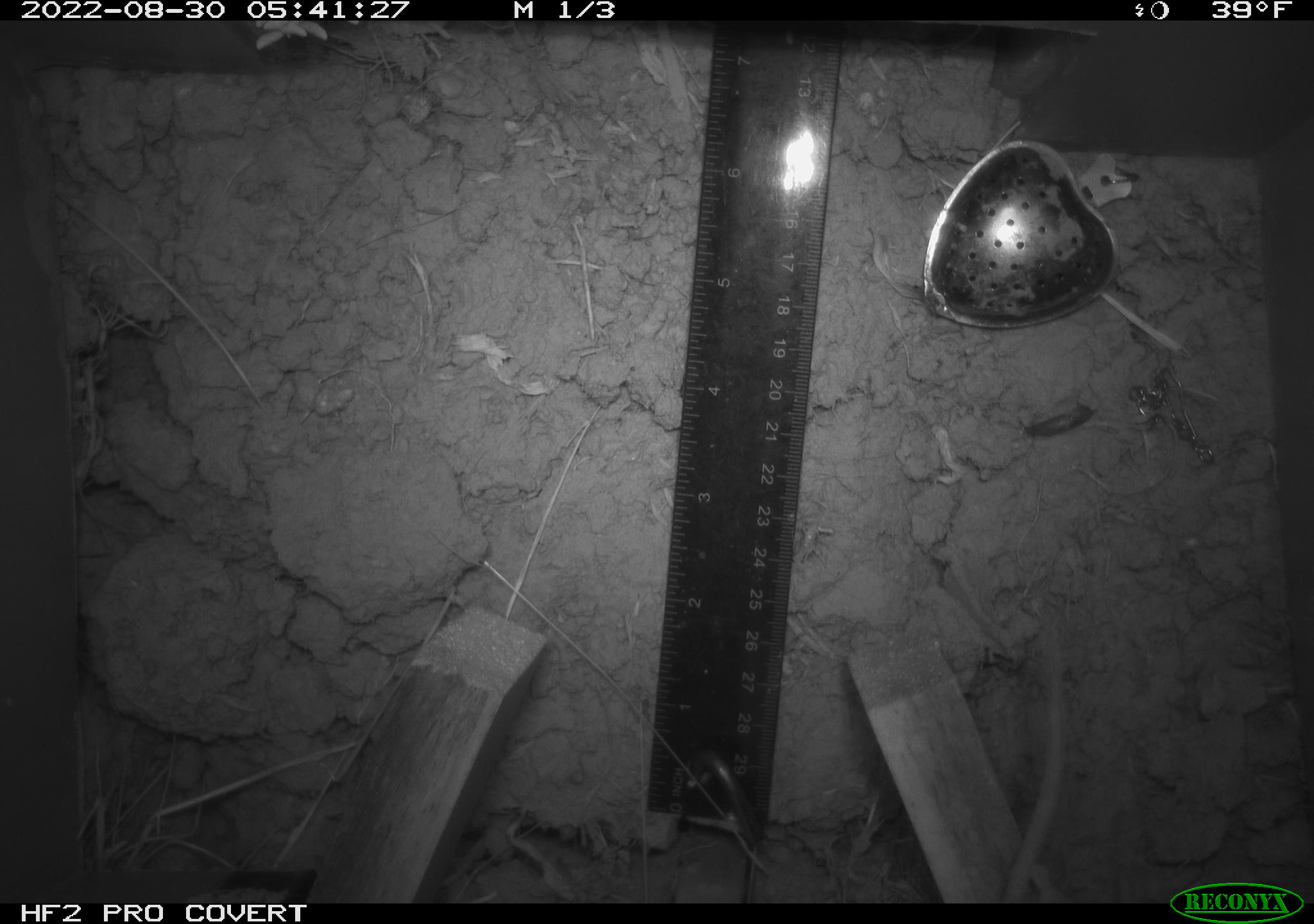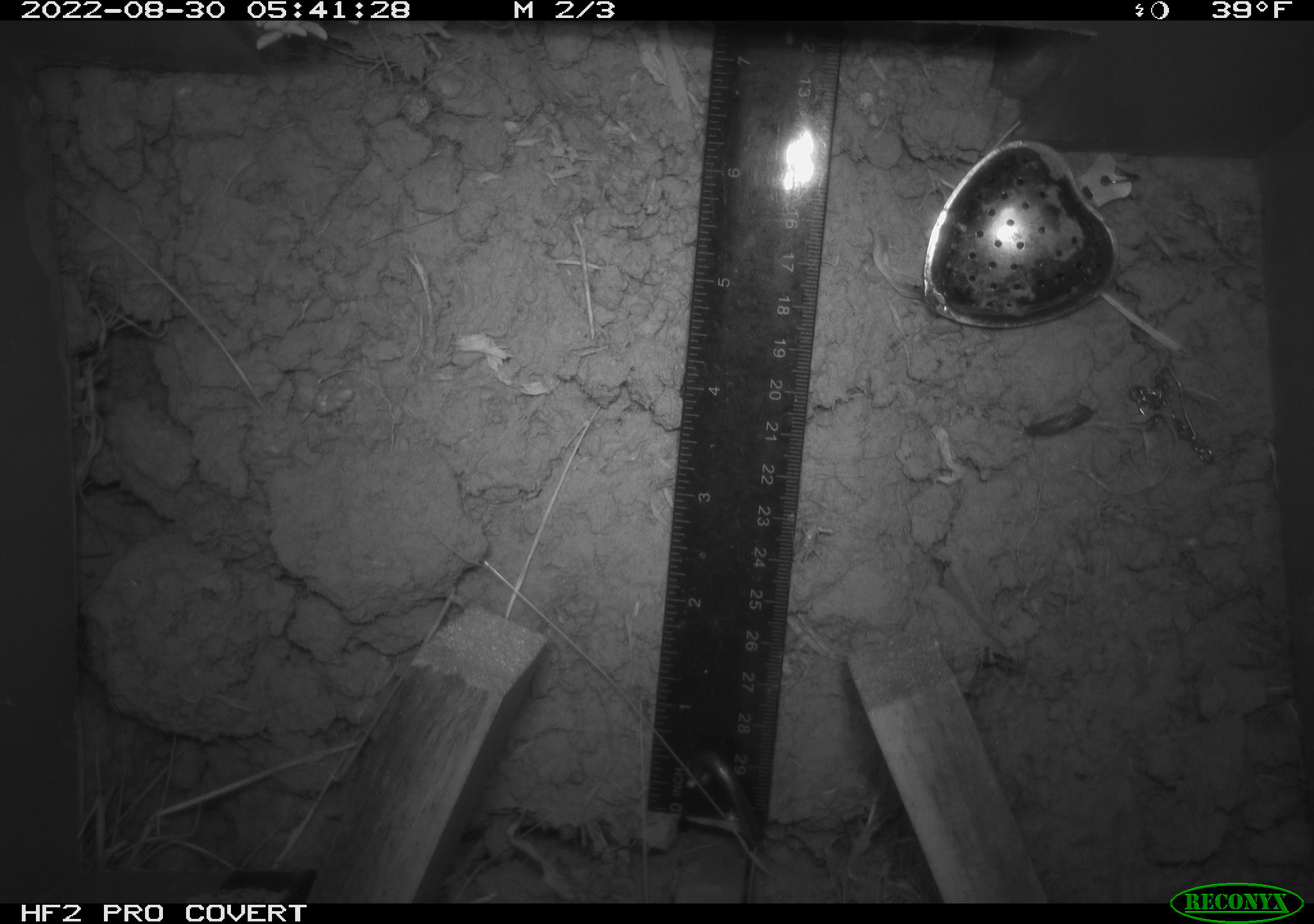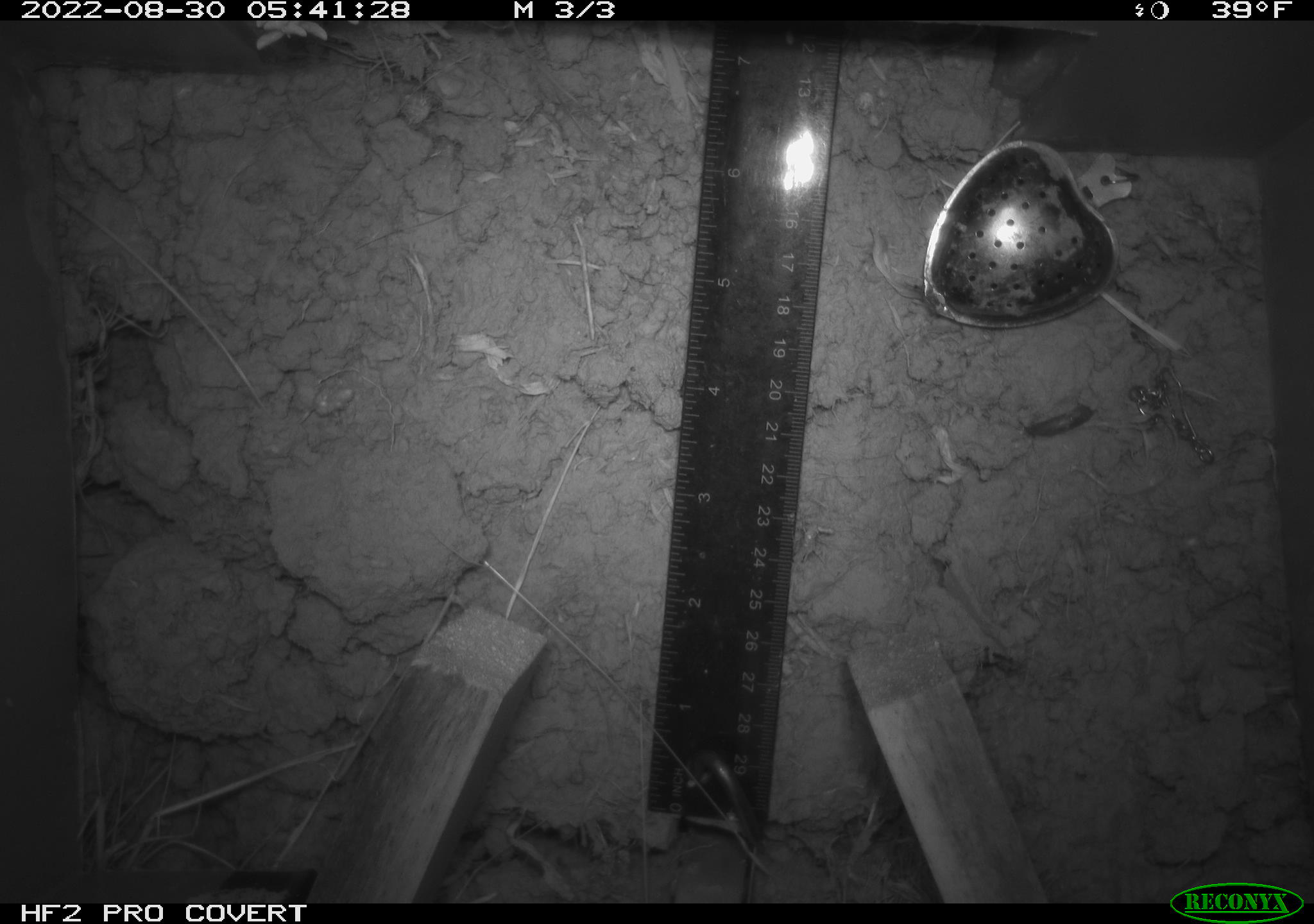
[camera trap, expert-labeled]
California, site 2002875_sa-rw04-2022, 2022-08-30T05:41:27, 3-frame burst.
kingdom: Animalia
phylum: Chordata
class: Mammalia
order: Rodentia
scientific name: Rodentia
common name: mouse species